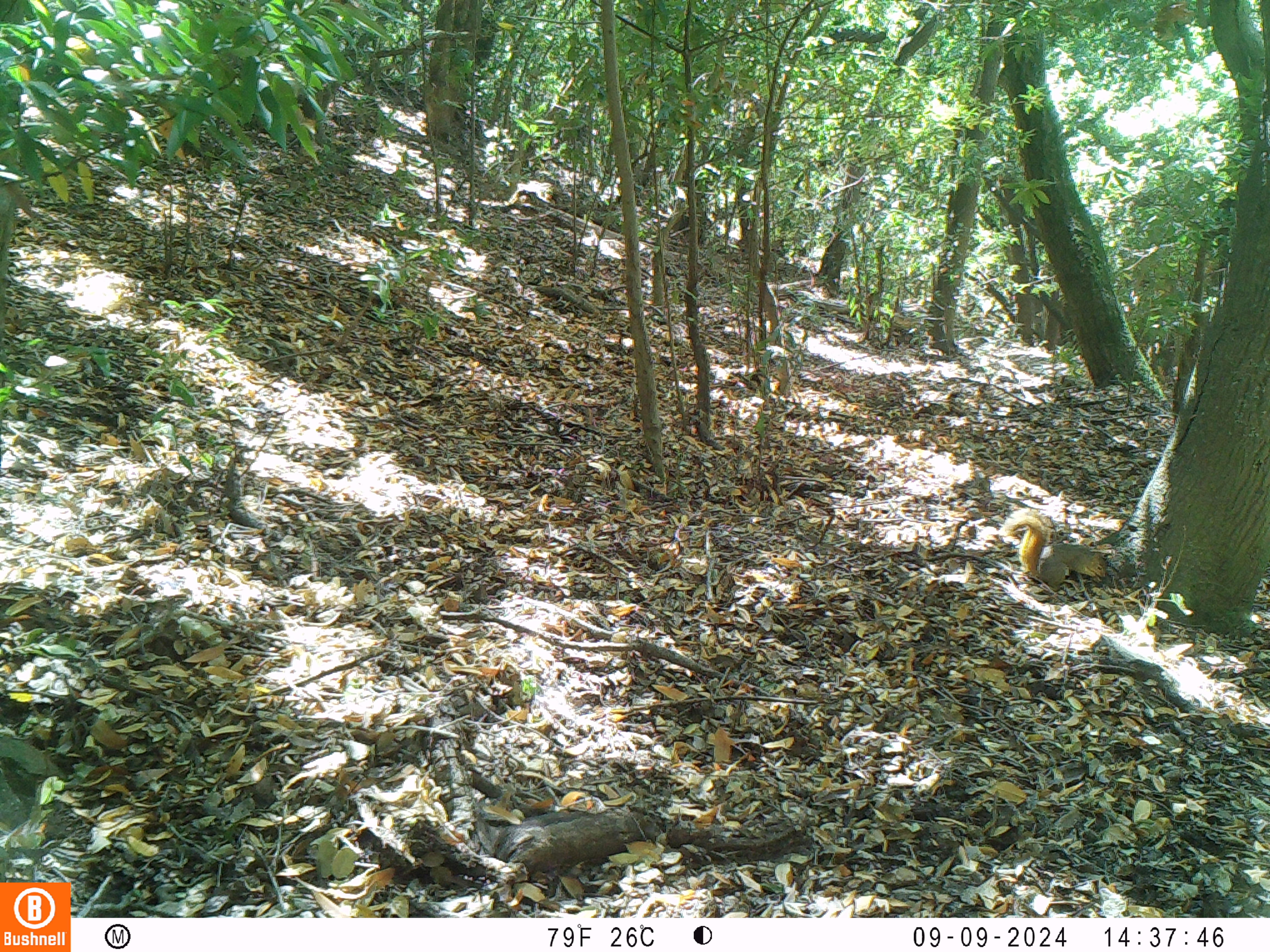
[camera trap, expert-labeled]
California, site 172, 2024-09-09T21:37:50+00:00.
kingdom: Animalia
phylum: Chordata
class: Mammalia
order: Rodentia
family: Sciuridae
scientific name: Sciuridae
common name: squirrel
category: unknown squirrel